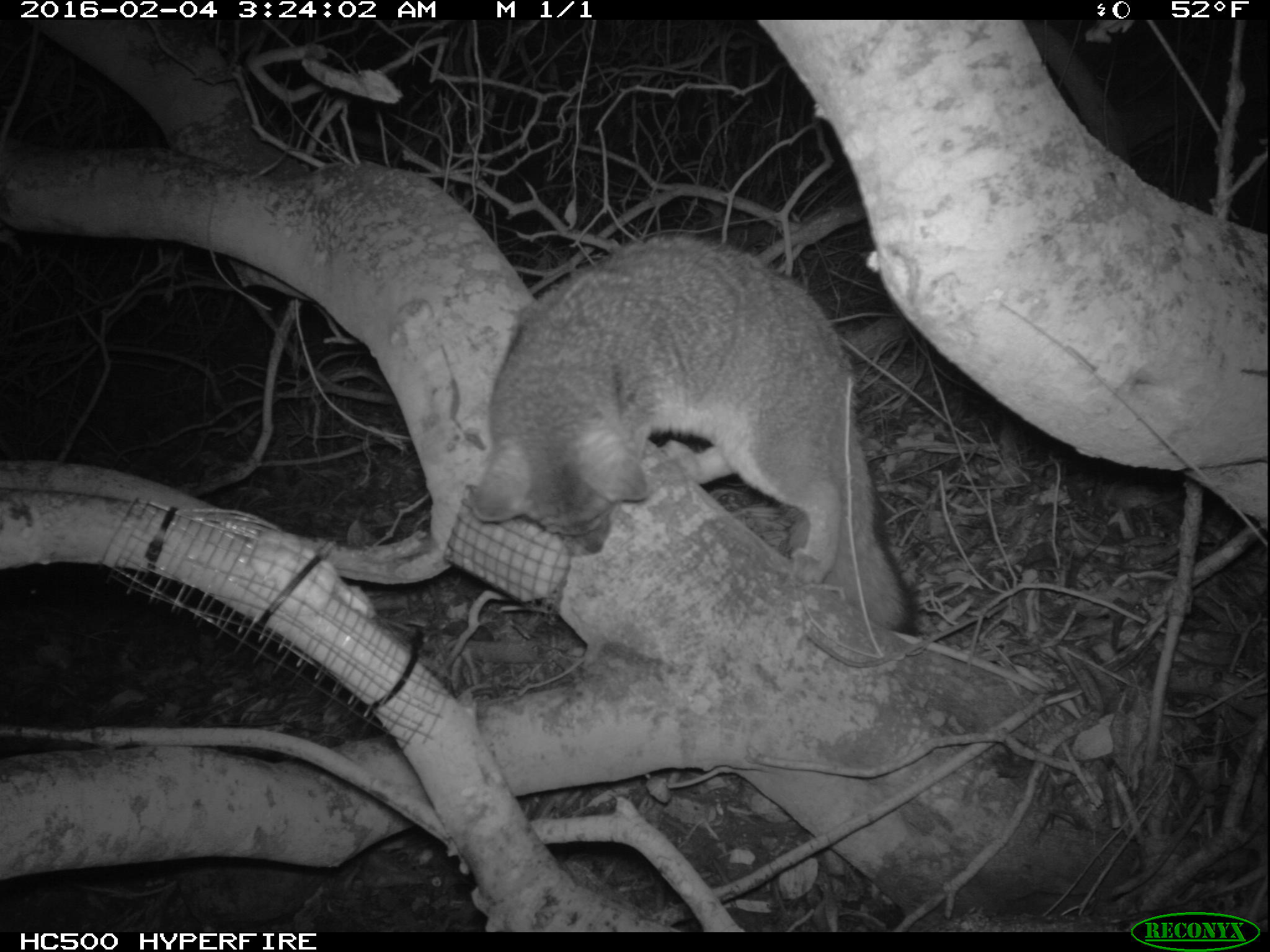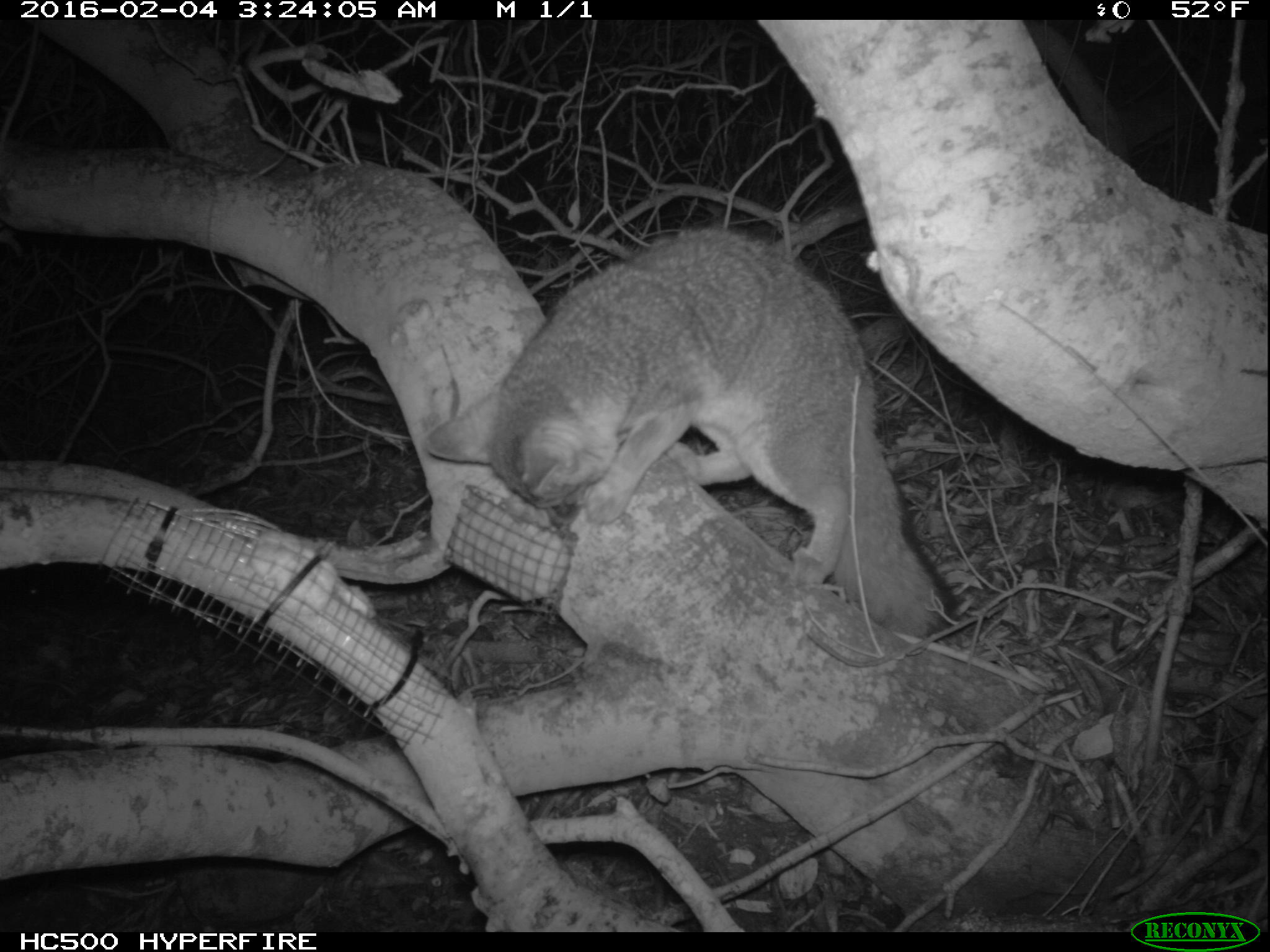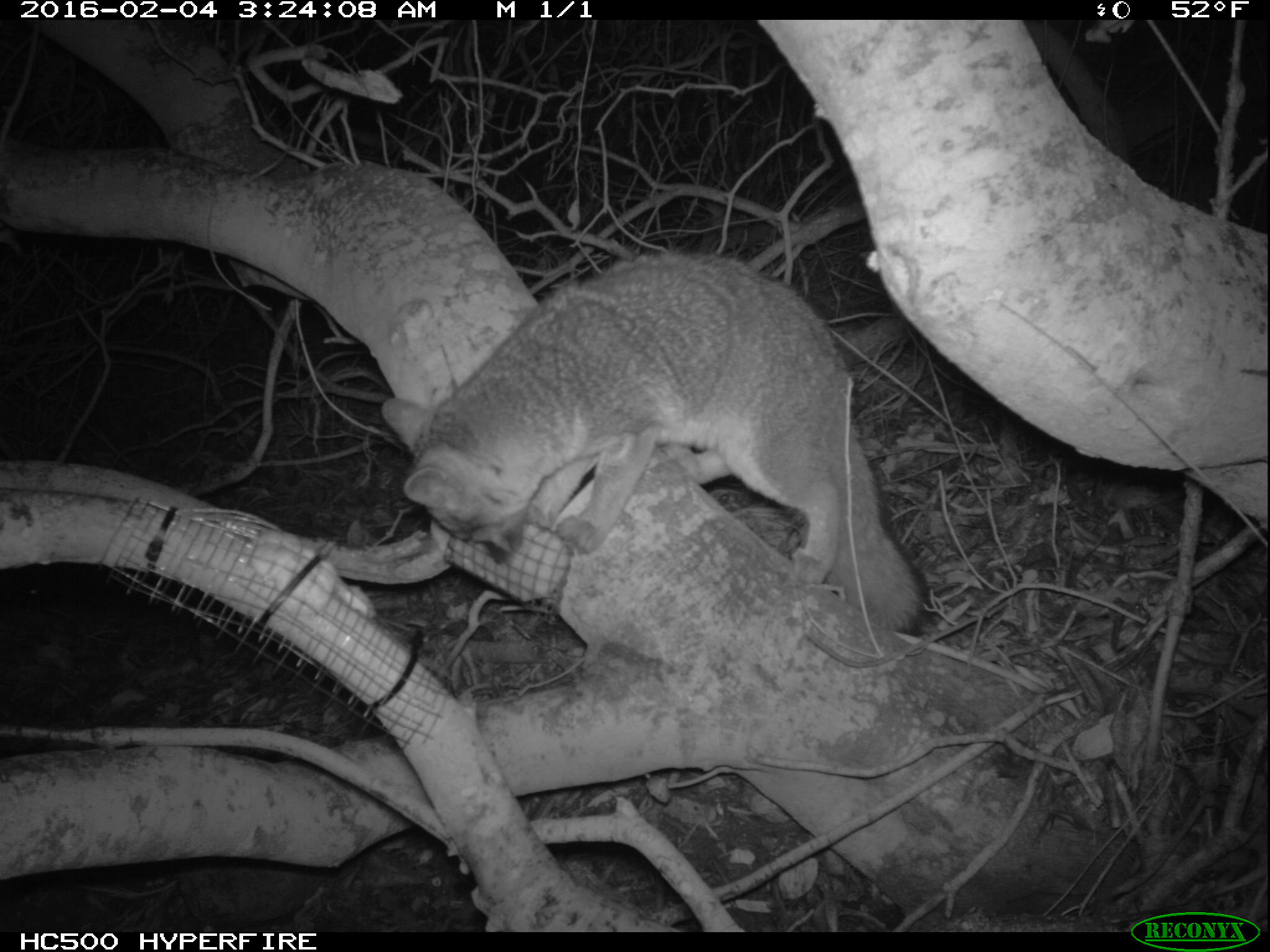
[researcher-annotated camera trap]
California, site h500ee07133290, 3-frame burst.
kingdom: Animalia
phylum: Chordata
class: Mammalia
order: Carnivora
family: Canidae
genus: Urocyon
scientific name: Urocyon littoralis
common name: island fox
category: fox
Fox (island fox) (Urocyon littoralis).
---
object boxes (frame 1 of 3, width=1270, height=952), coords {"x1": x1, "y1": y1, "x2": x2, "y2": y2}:
fox: {"x1": 460, "y1": 232, "x2": 923, "y2": 623}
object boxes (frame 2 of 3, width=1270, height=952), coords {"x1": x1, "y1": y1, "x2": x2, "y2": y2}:
fox: {"x1": 420, "y1": 226, "x2": 962, "y2": 641}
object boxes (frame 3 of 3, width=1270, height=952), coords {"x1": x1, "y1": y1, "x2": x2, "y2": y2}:
fox: {"x1": 383, "y1": 252, "x2": 924, "y2": 635}